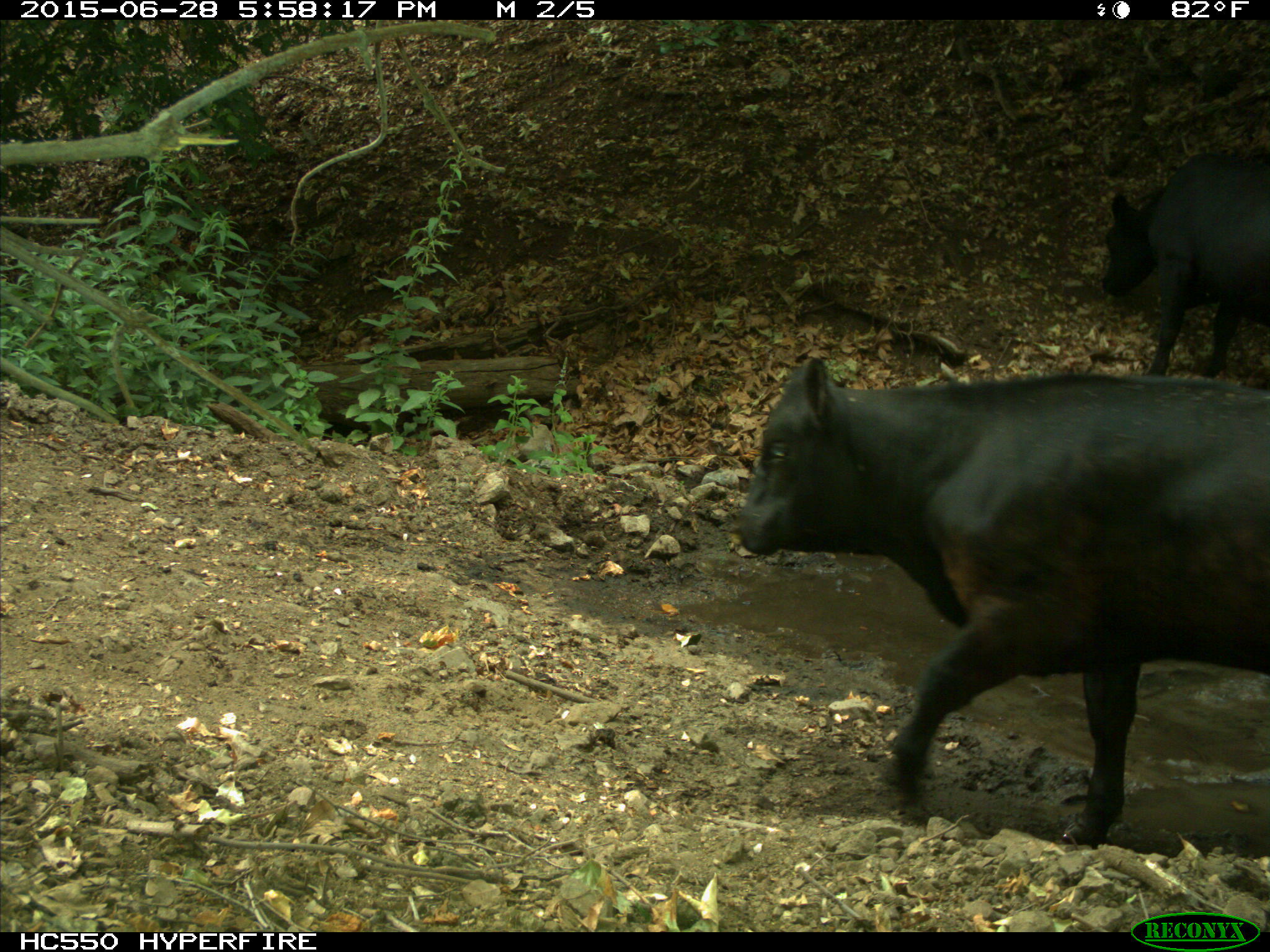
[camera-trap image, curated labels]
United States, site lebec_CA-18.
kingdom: Animalia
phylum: Chordata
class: Mammalia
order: Artiodactyla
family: Bovidae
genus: Bos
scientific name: Bos taurus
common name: domestic cow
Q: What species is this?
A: Bos taurus (domestic cow).